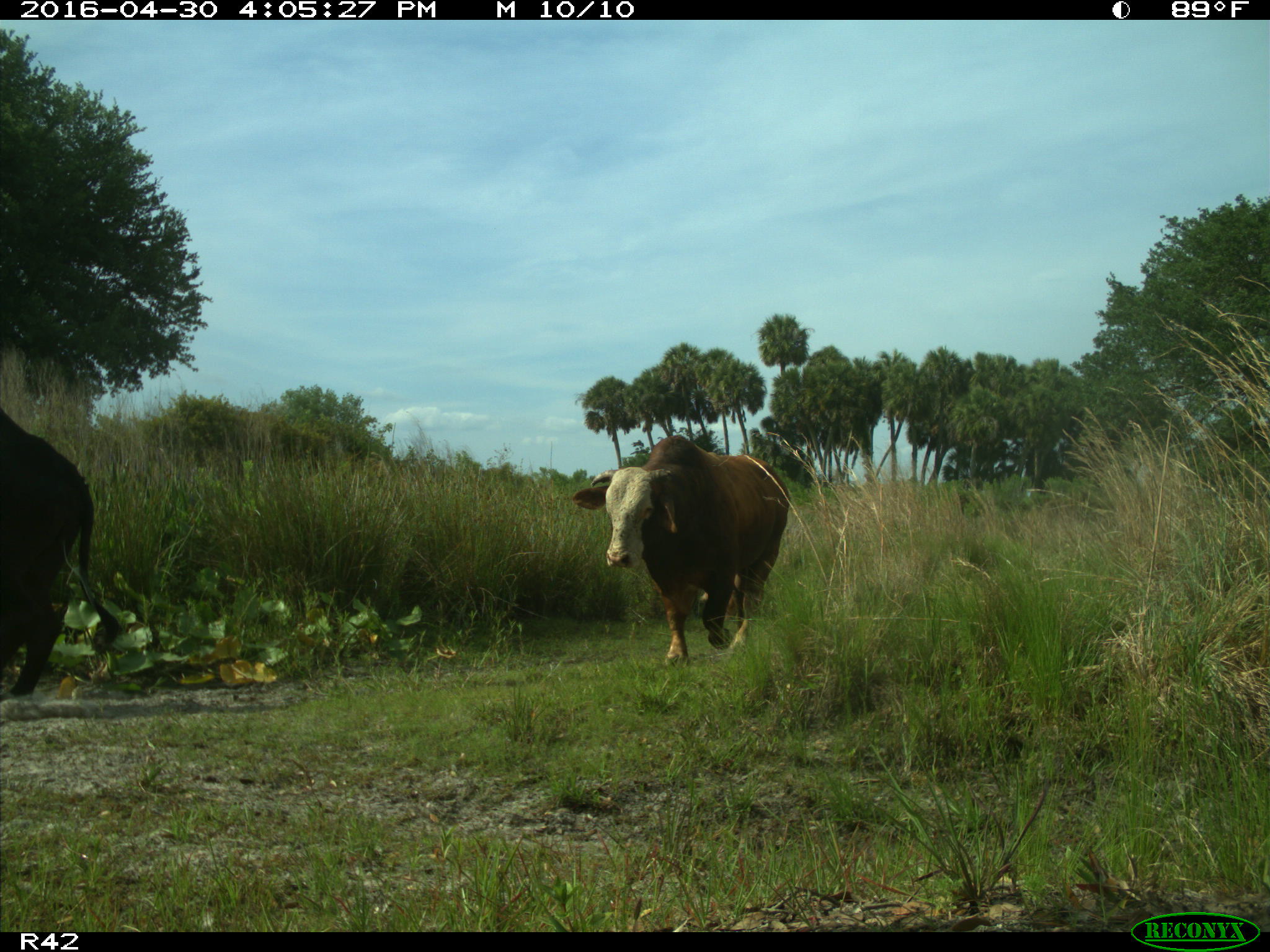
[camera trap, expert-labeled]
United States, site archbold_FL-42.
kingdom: Animalia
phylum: Chordata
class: Mammalia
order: Artiodactyla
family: Bovidae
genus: Bos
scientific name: Bos taurus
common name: domestic cow